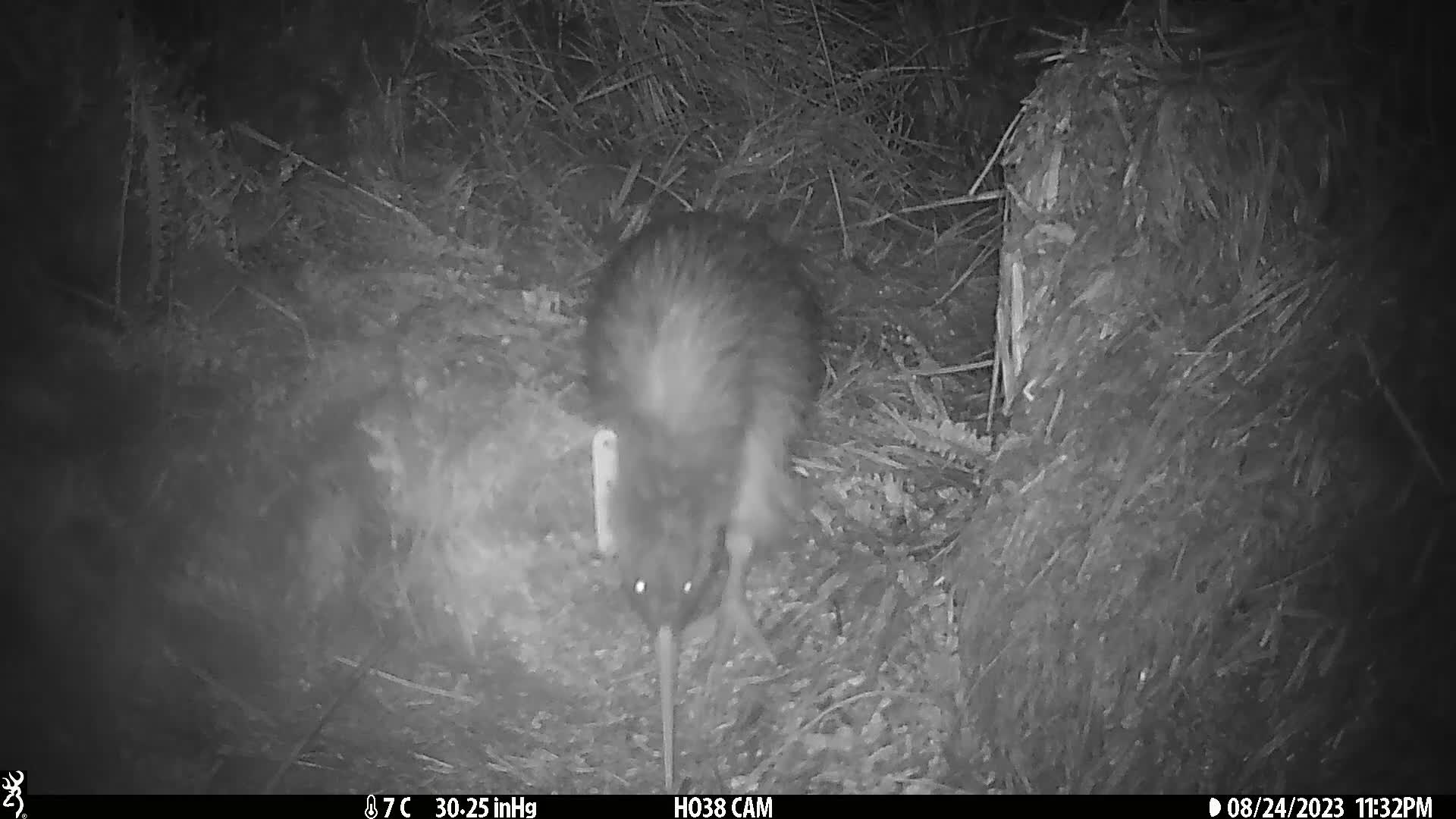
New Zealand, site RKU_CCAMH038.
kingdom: Animalia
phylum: Chordata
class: Aves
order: Apterygiformes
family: Apterygidae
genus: Apteryx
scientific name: Apteryx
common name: kiwi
Kiwi (Apteryx).